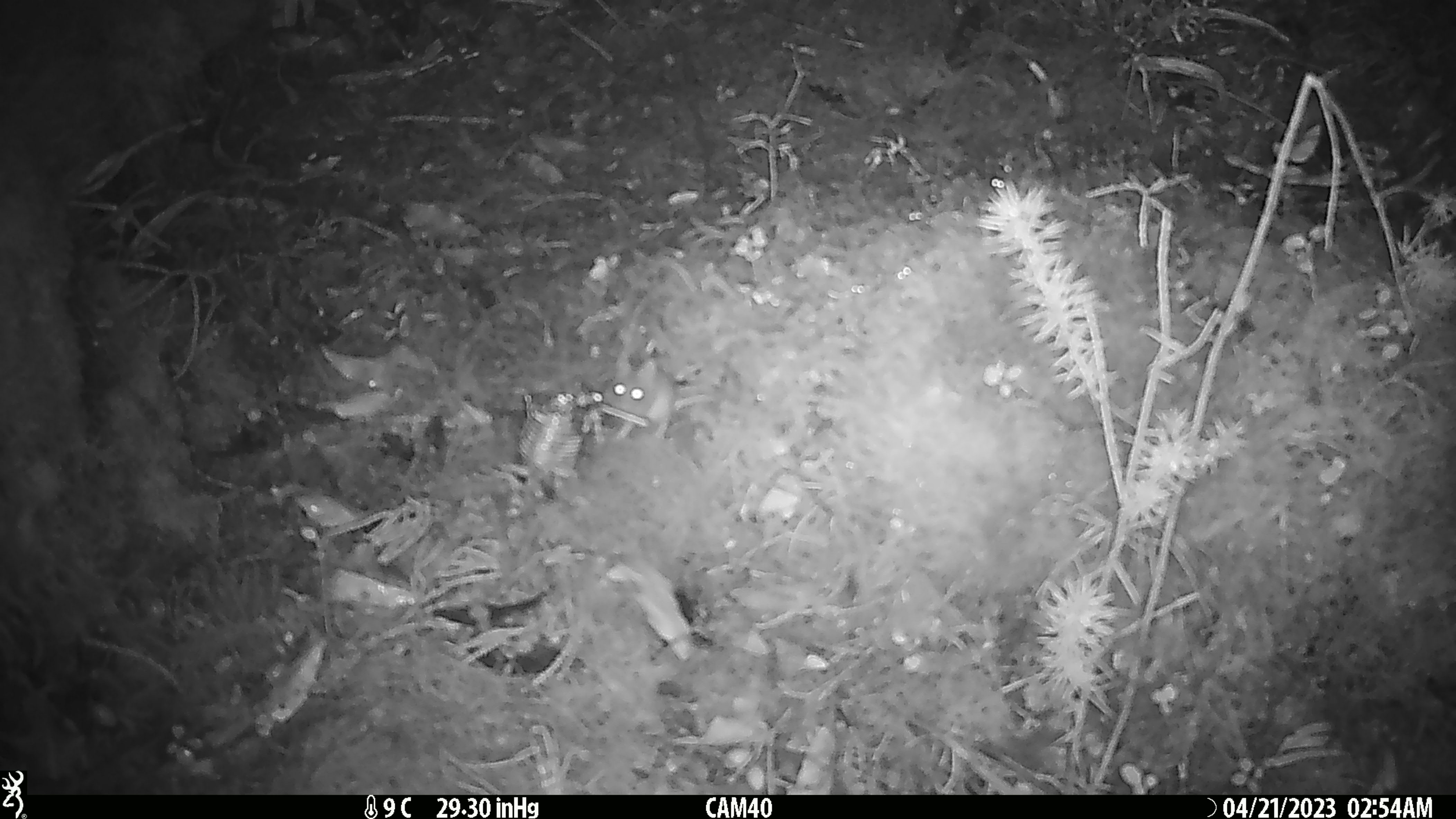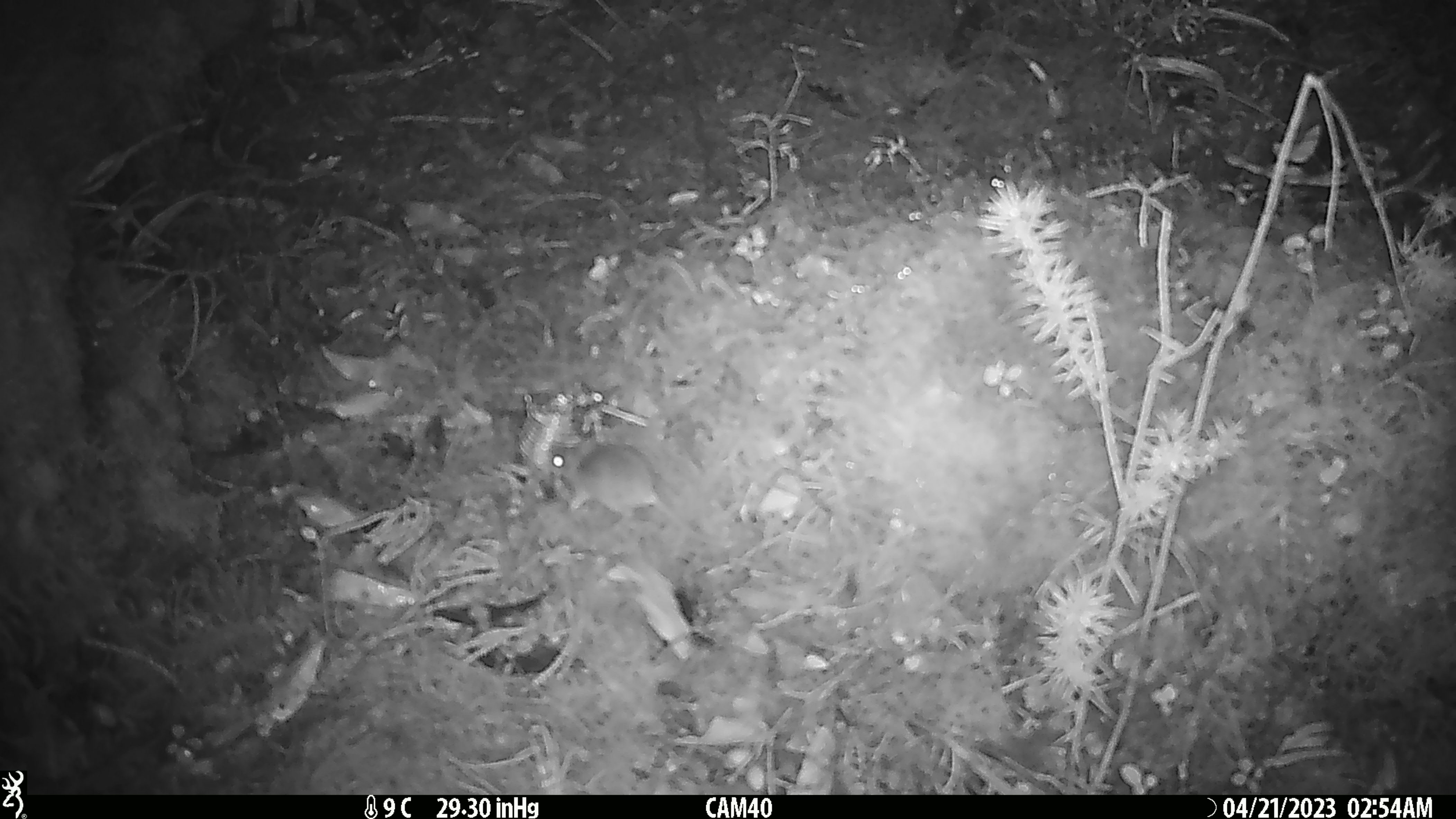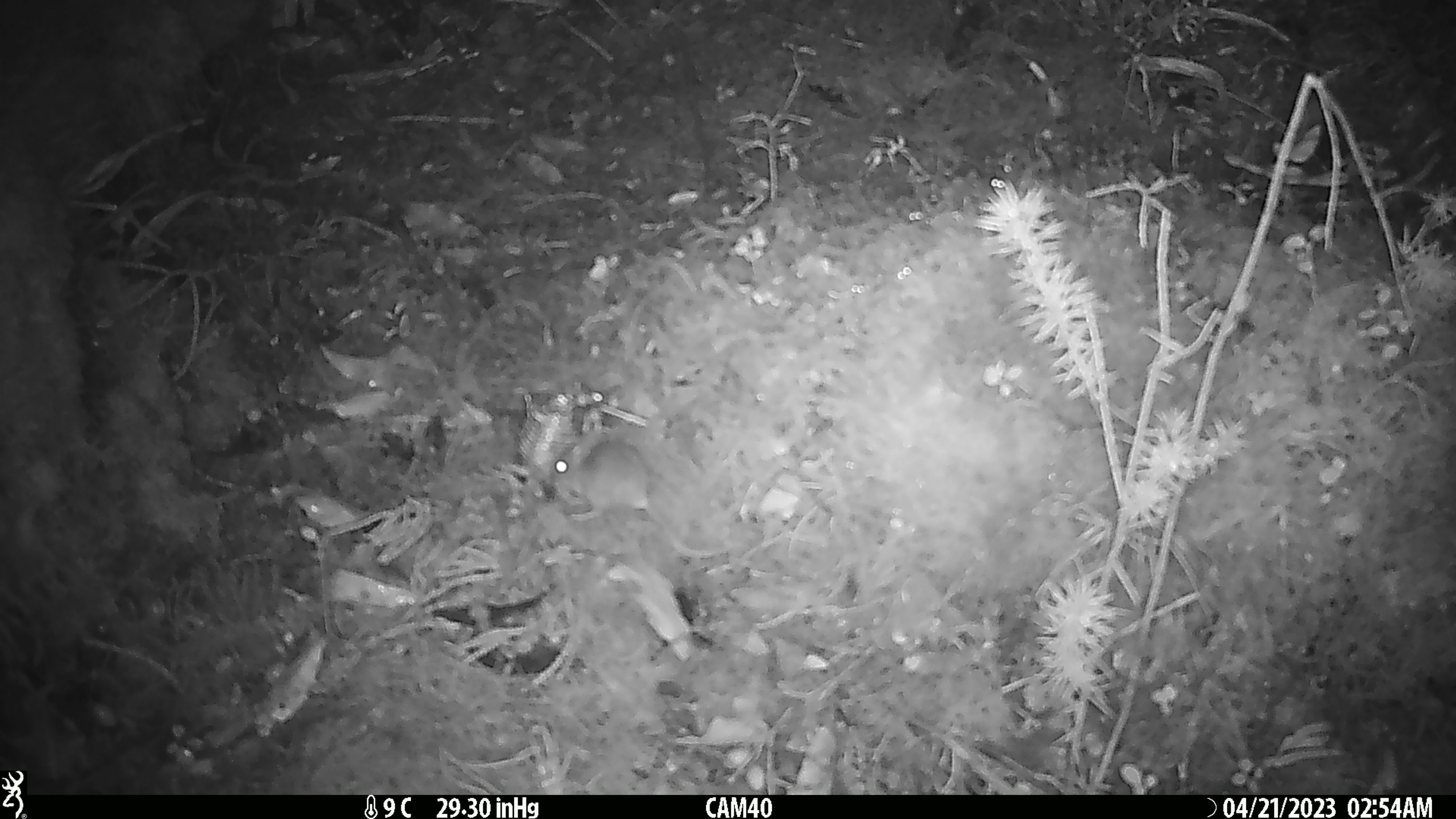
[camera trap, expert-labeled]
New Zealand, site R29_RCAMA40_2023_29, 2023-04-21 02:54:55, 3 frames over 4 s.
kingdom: Animalia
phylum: Chordata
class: Mammalia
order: Rodentia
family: Muridae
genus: Mus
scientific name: Mus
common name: mouse